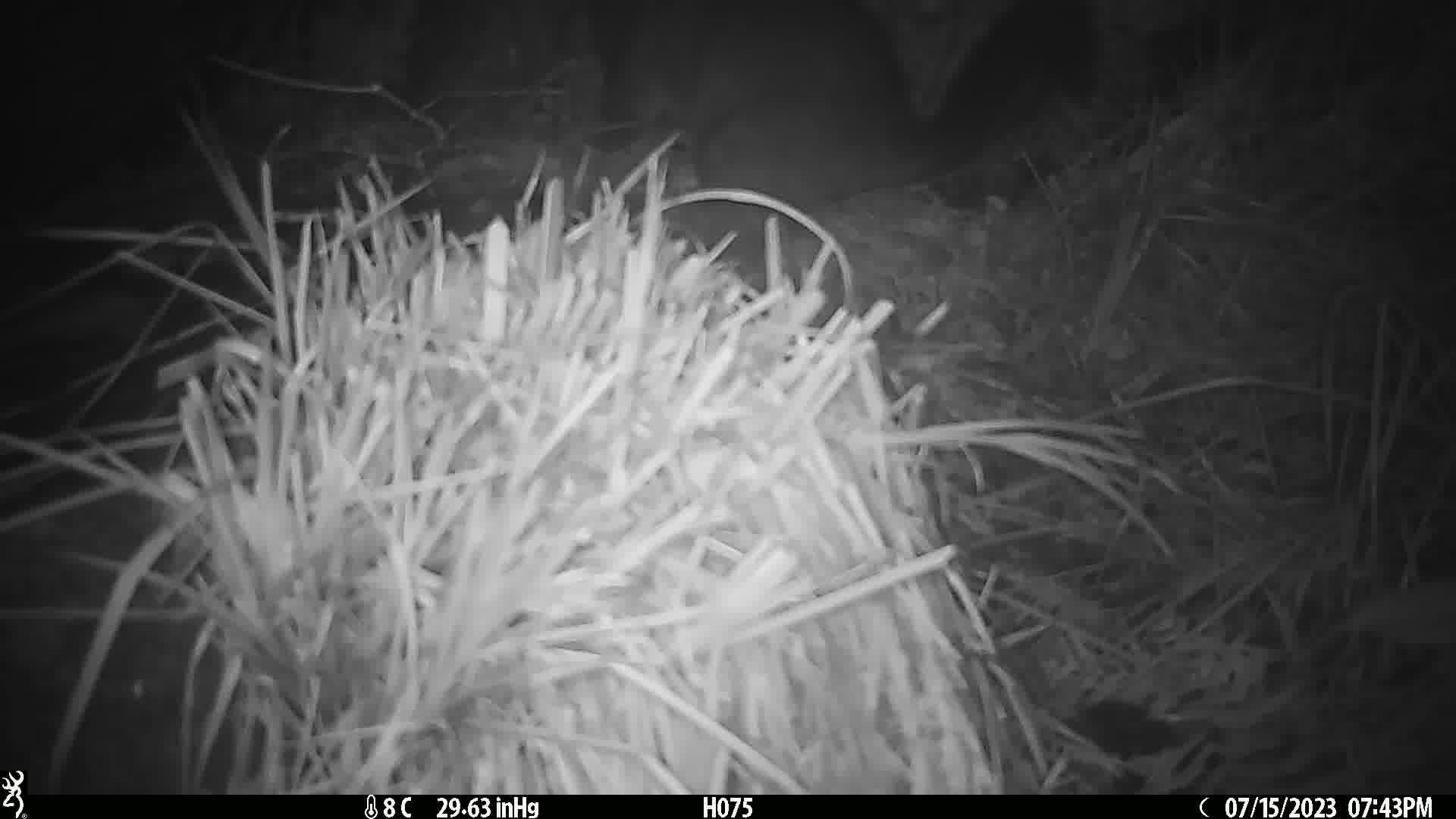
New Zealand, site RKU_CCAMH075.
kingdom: Animalia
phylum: Chordata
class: Mammalia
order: Diprotodontia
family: Phalangeridae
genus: Trichosurus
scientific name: Trichosurus vulpecula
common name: common brushtail possum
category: possum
Possum (common brushtail possum) (Trichosurus vulpecula).